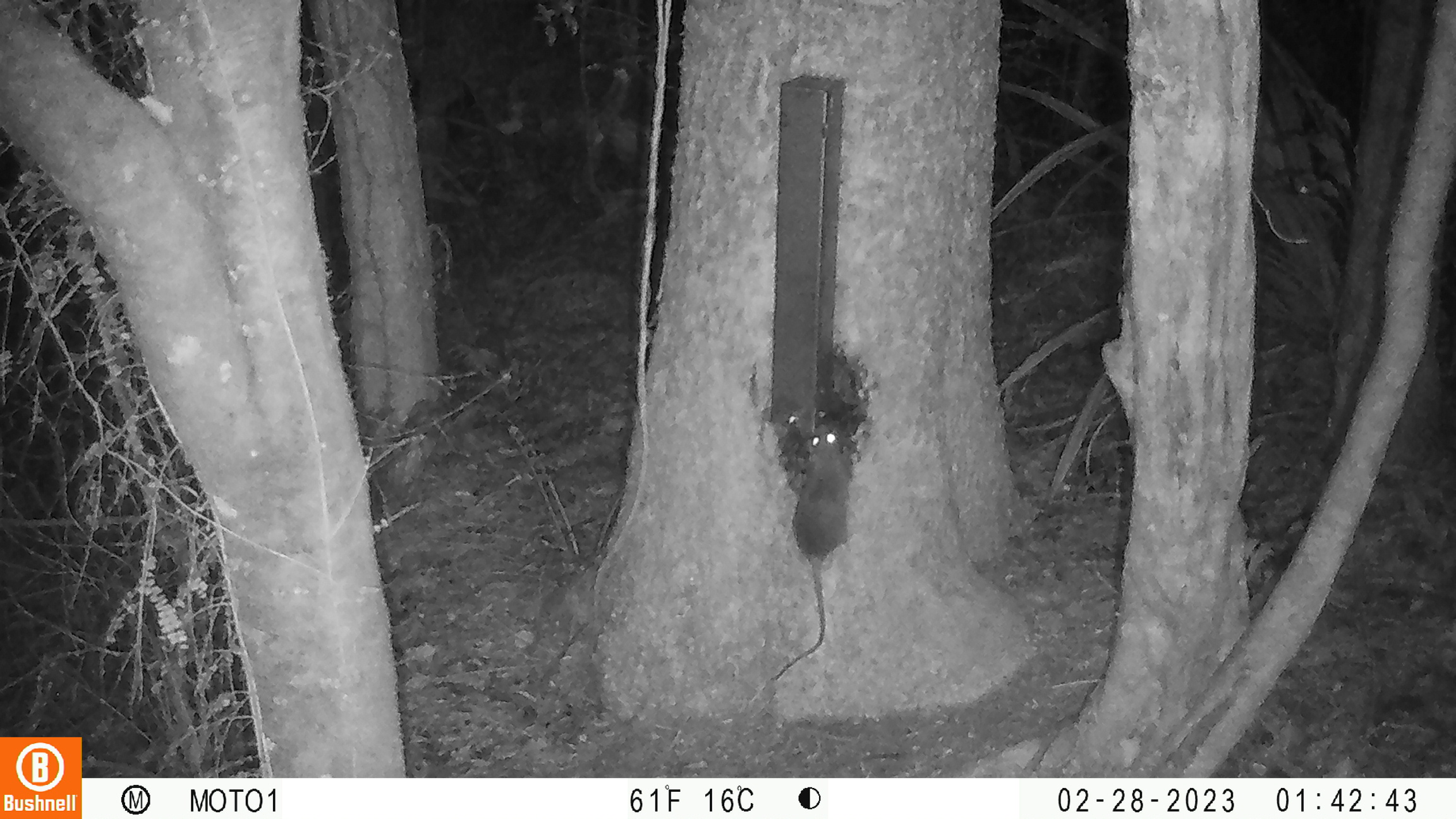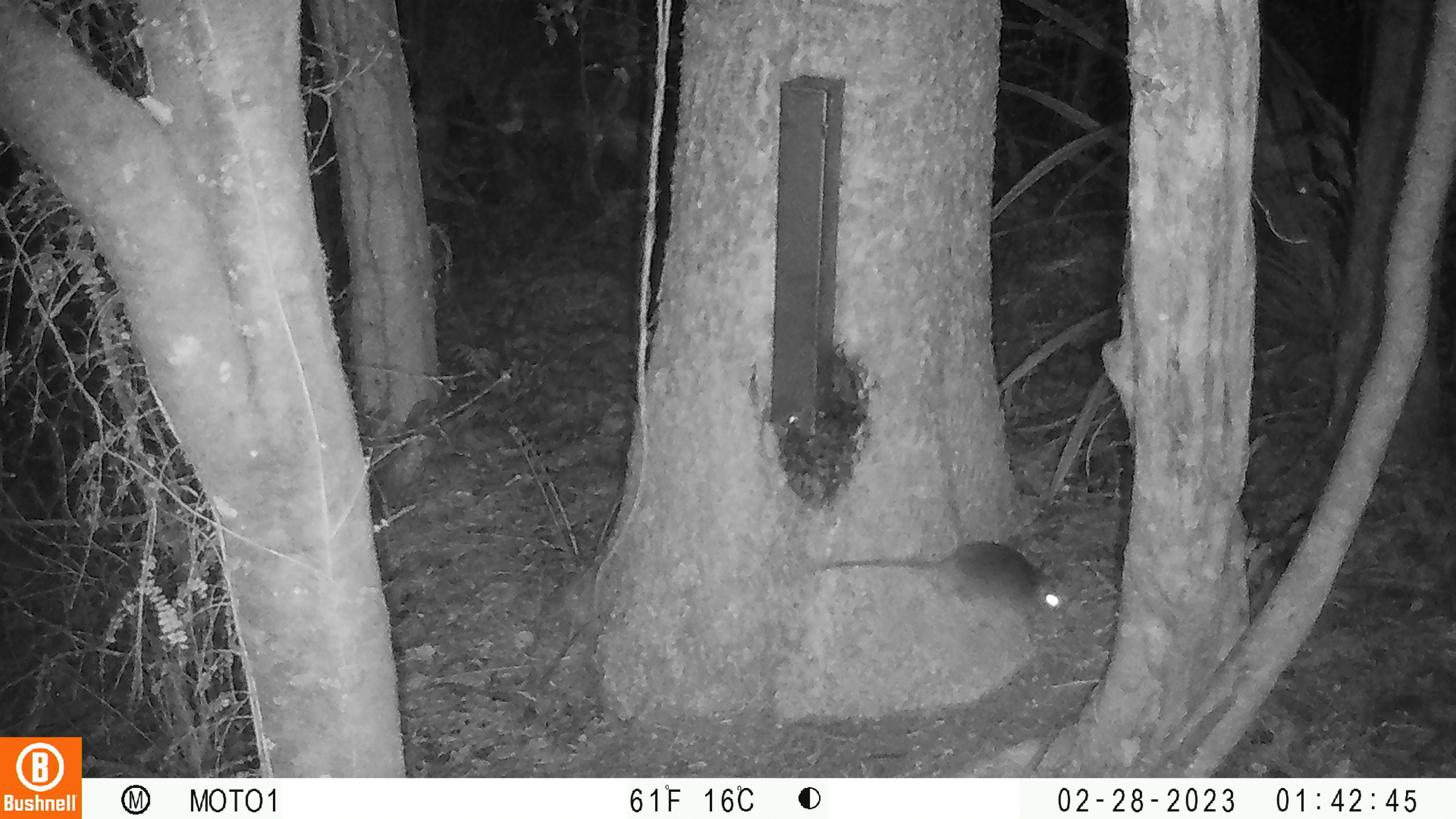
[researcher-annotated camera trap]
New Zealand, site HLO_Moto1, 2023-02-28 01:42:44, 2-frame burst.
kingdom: Animalia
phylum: Chordata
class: Mammalia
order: Rodentia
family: Muridae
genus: Rattus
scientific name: Rattus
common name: rat